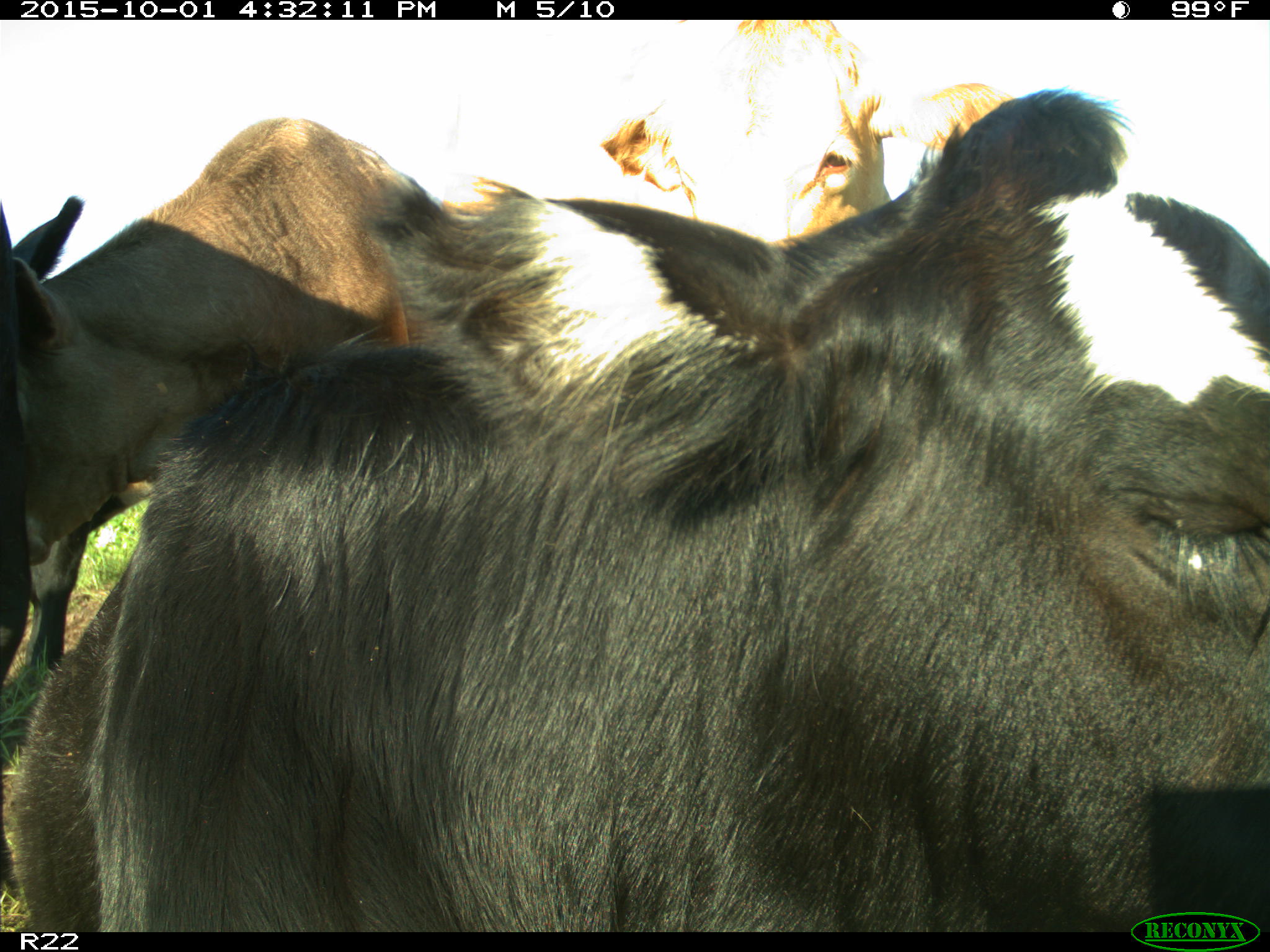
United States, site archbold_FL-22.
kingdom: Animalia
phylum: Chordata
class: Mammalia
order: Artiodactyla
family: Bovidae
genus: Bos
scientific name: Bos taurus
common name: domestic cow